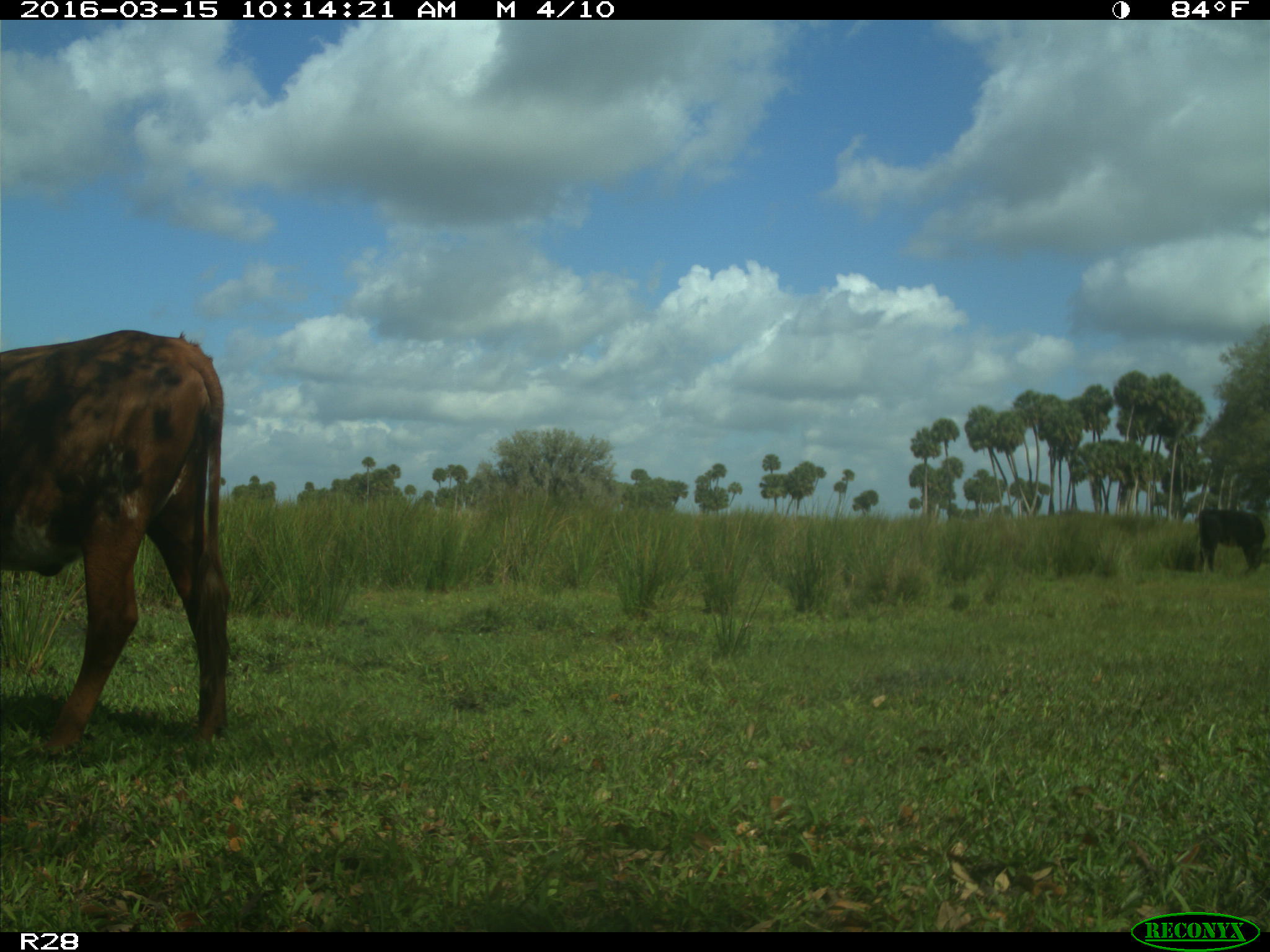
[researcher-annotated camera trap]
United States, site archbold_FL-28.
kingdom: Animalia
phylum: Chordata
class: Mammalia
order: Artiodactyla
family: Bovidae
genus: Bos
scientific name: Bos taurus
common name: domestic cow